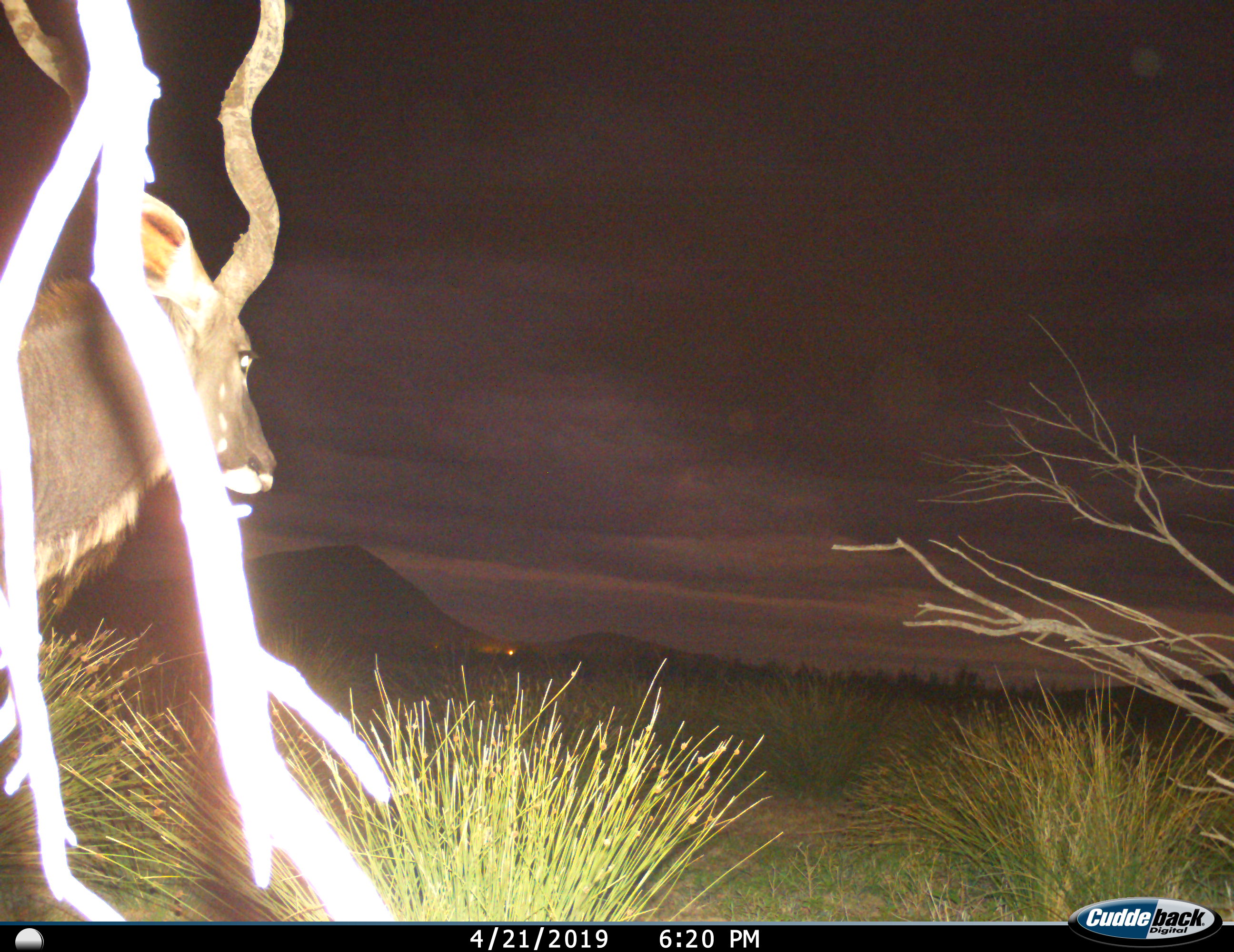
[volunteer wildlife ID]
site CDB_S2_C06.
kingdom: Animalia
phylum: Chordata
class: Mammalia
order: Artiodactyla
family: Bovidae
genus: Tragelaphus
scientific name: Tragelaphus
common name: kudu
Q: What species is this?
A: Kudu (Tragelaphus).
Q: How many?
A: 1.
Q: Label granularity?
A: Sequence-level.